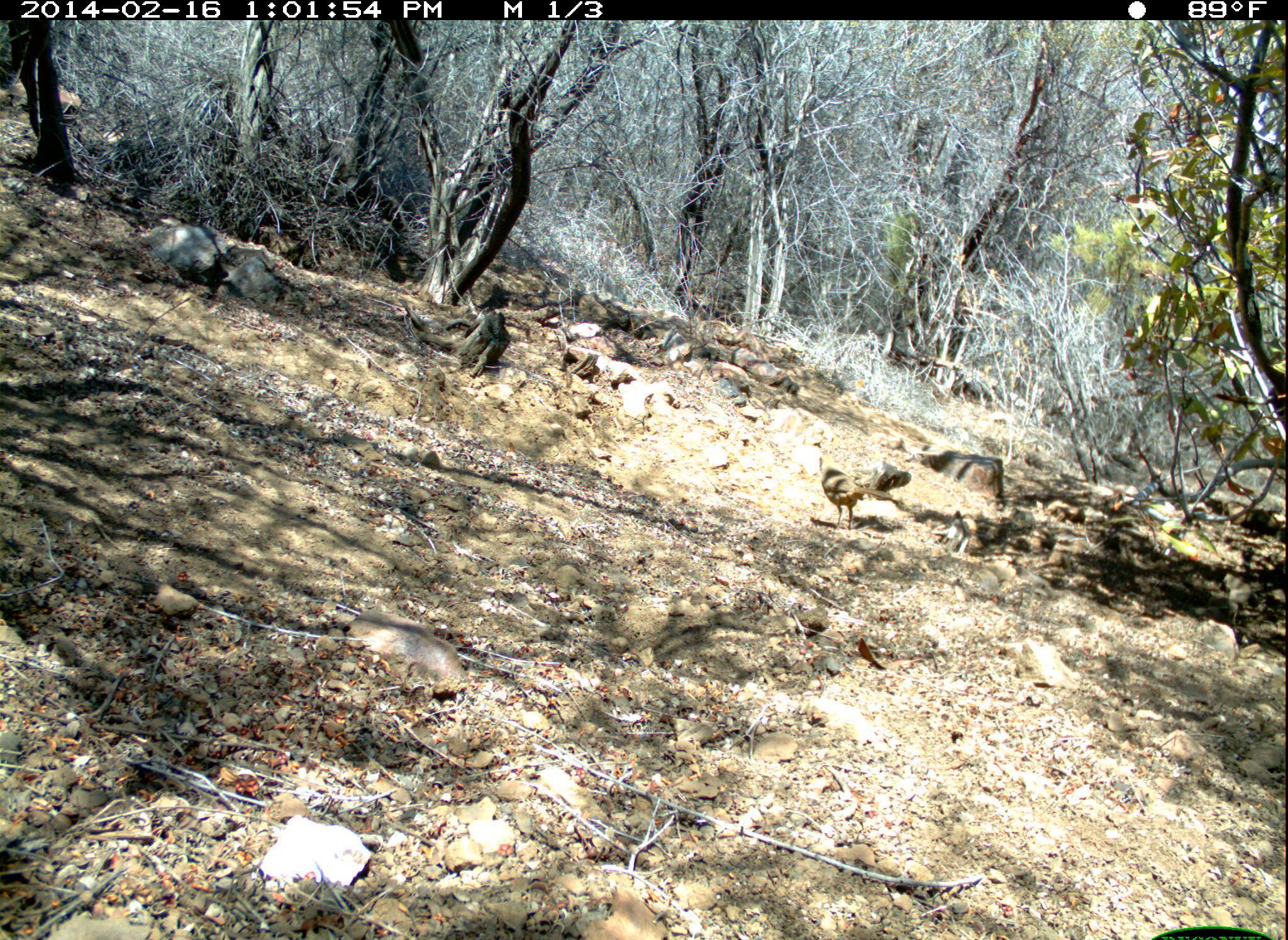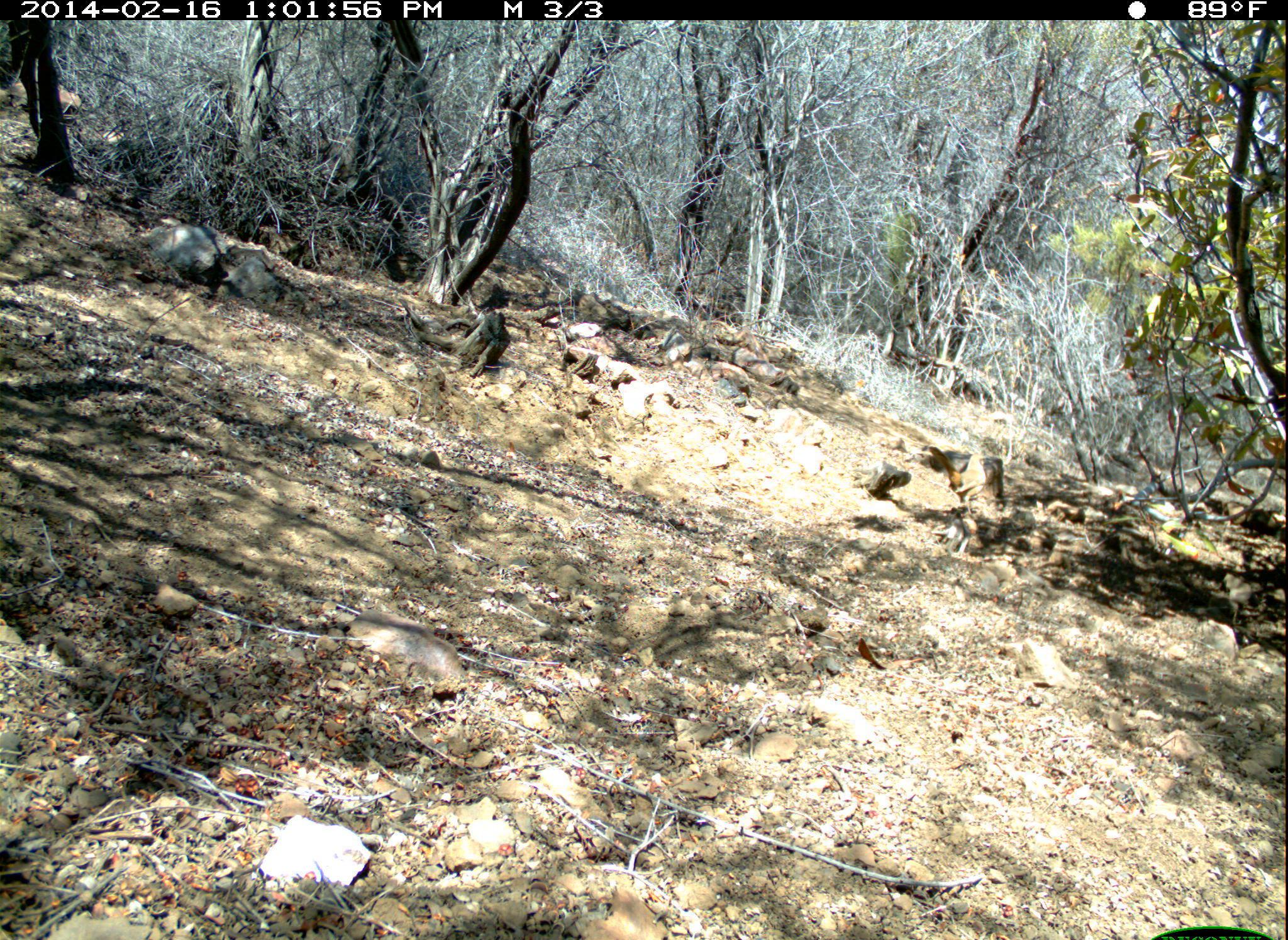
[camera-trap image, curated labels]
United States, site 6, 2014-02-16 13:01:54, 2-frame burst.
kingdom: Animalia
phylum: Chordata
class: Aves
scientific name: Aves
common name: bird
Bird (Aves).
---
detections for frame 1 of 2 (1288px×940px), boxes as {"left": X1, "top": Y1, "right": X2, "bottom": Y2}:
bird: {"left": 798, "top": 441, "right": 898, "bottom": 530}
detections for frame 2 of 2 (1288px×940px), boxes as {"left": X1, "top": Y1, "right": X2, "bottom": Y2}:
bird: {"left": 925, "top": 447, "right": 989, "bottom": 517}